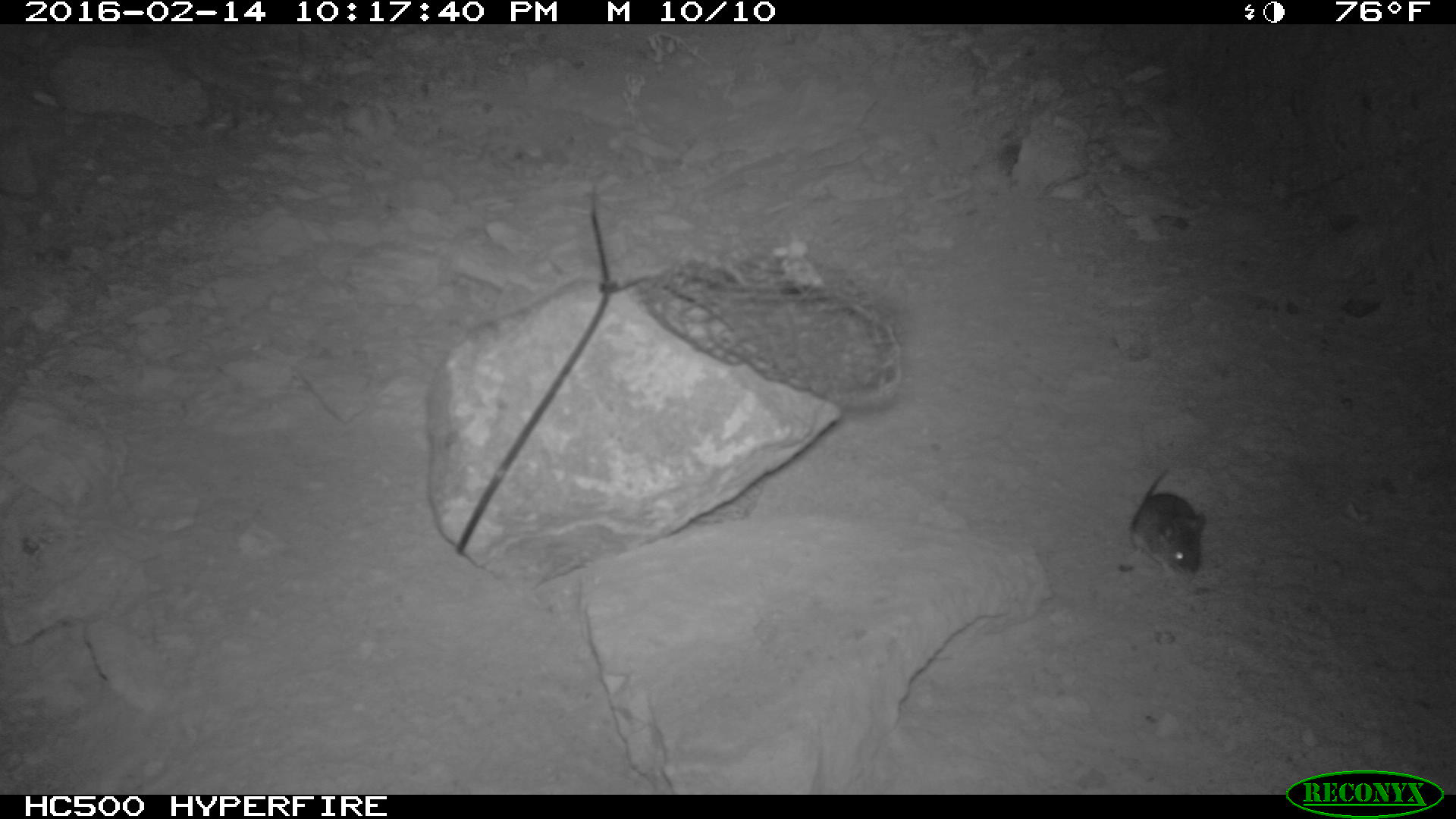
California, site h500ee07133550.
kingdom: Animalia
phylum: Chordata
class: Mammalia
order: Rodentia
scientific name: Rodentia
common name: rodent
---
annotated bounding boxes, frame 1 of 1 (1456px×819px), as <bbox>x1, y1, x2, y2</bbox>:
rodent: <bbox>1129, 465, 1208, 579</bbox>